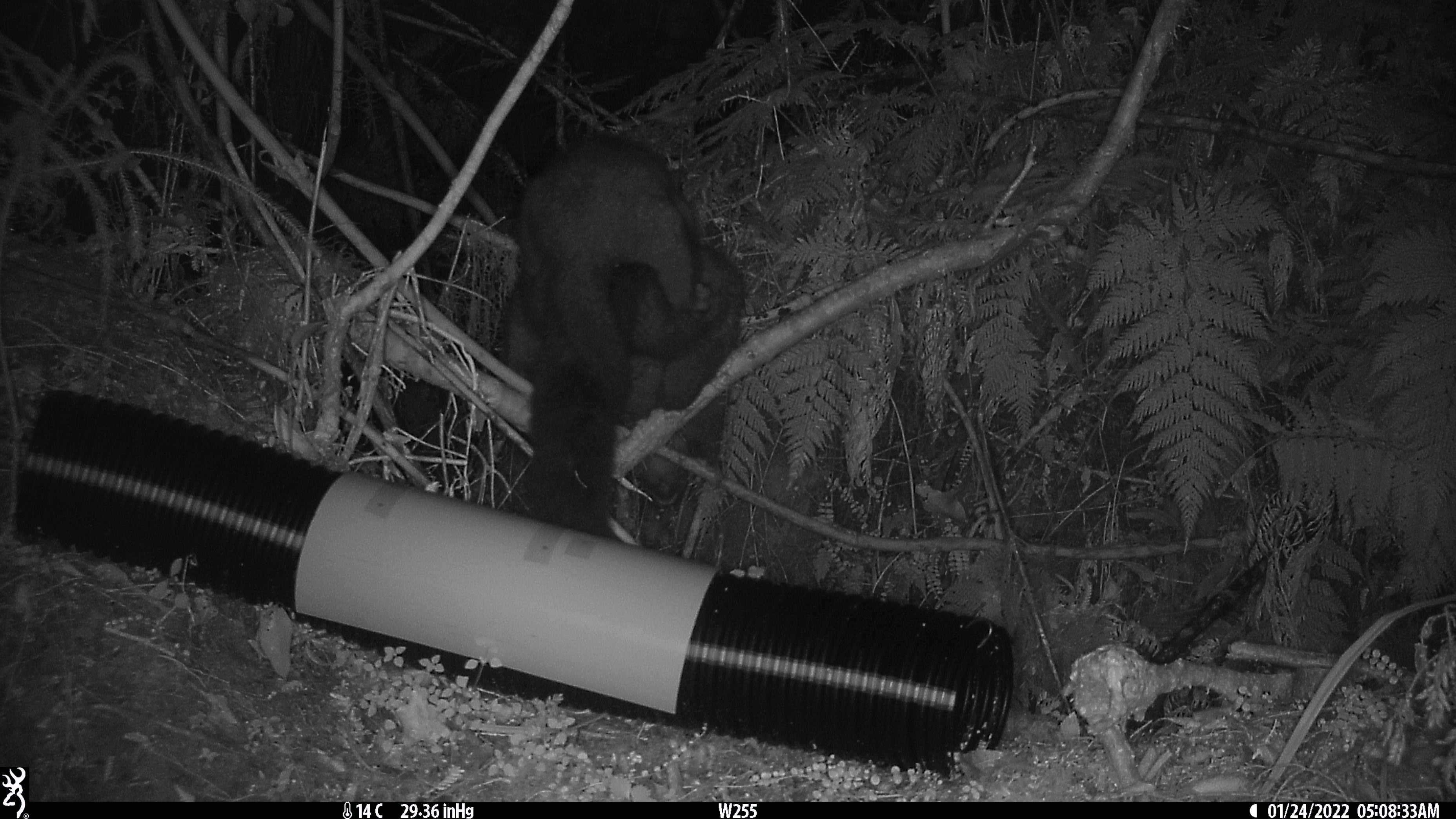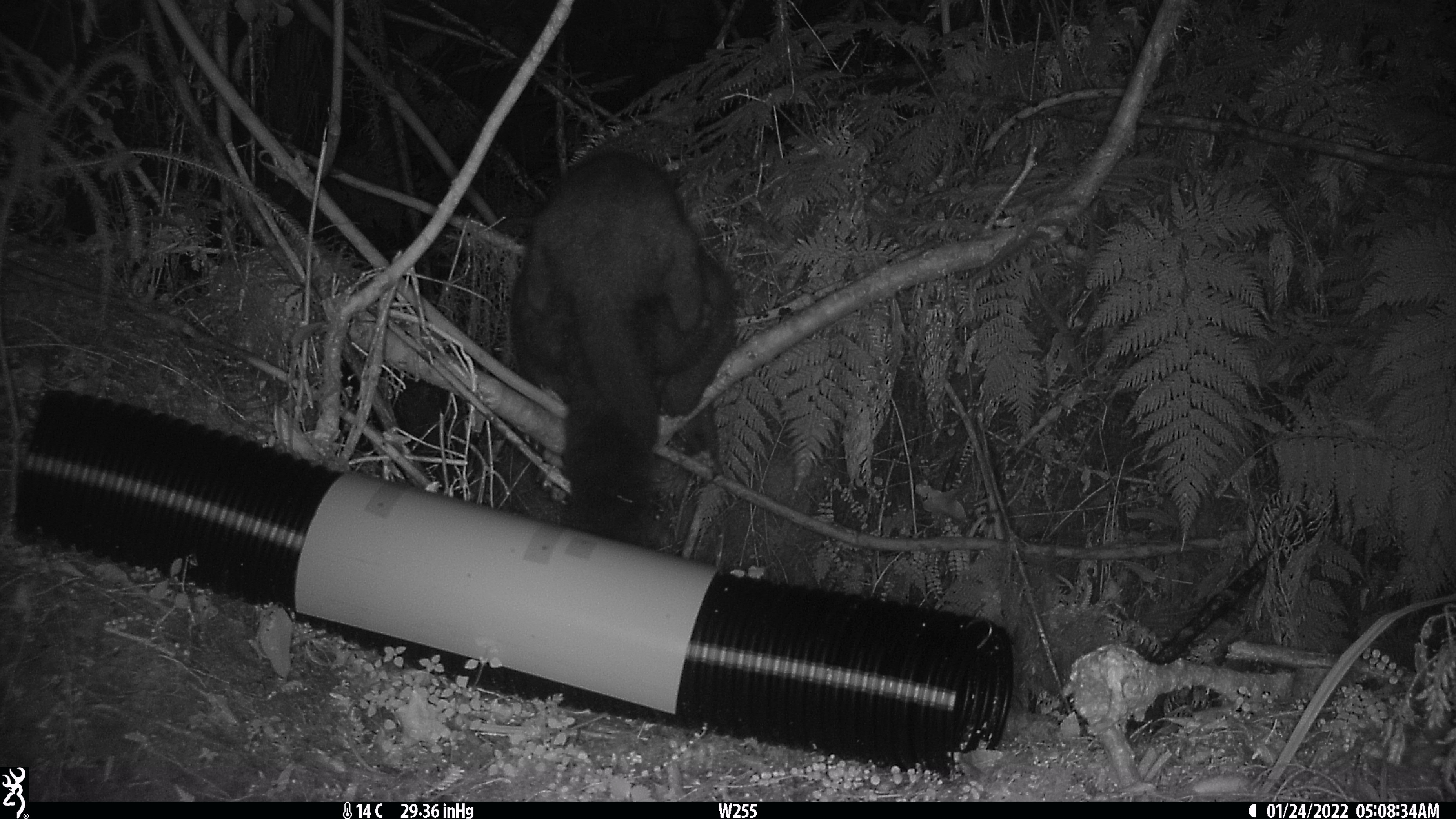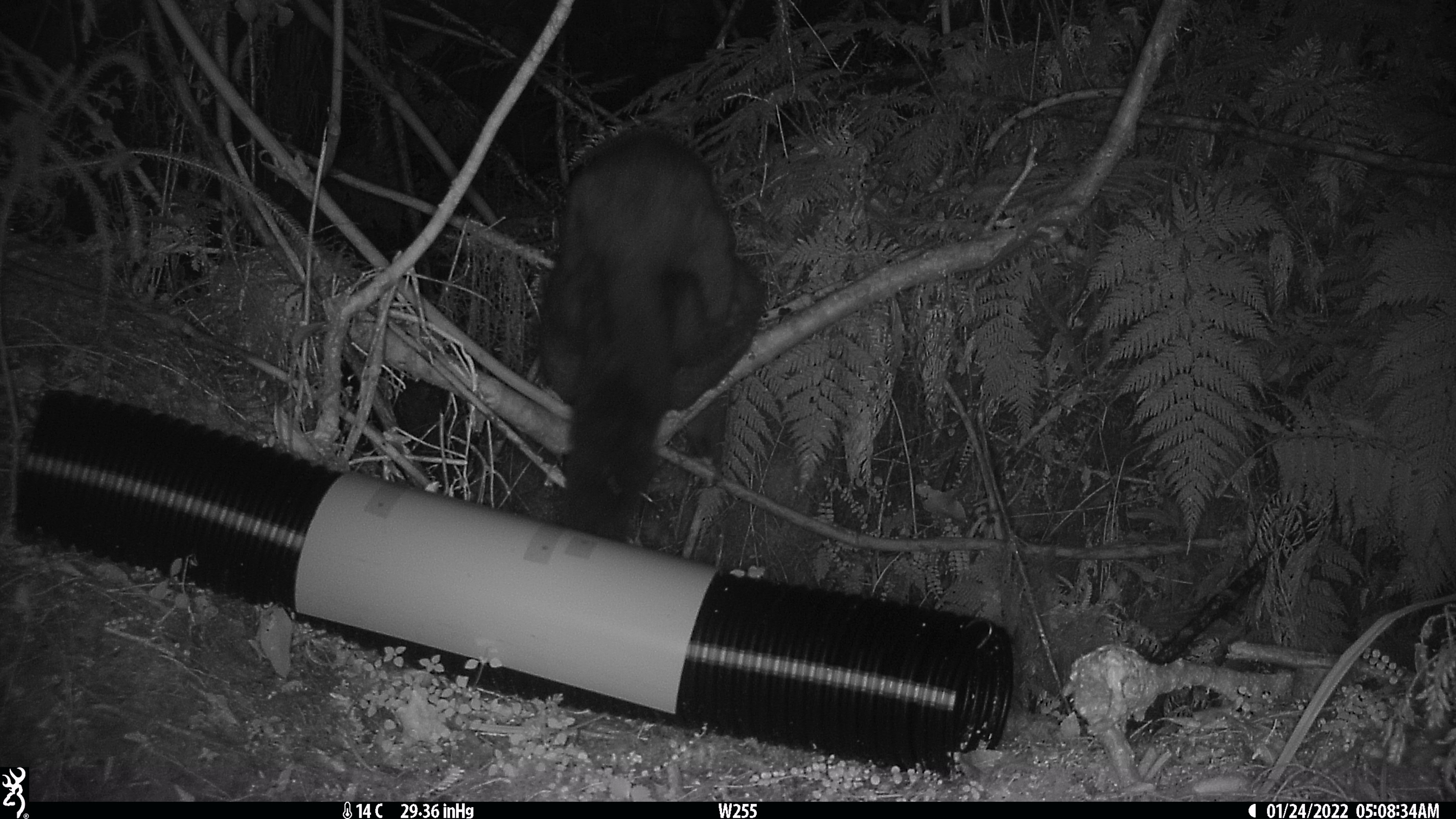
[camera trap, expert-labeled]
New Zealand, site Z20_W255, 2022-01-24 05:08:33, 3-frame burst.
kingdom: Animalia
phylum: Chordata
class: Mammalia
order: Diprotodontia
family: Phalangeridae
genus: Trichosurus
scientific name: Trichosurus vulpecula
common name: common brushtail possum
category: possum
Possum (common brushtail possum) (Trichosurus vulpecula).